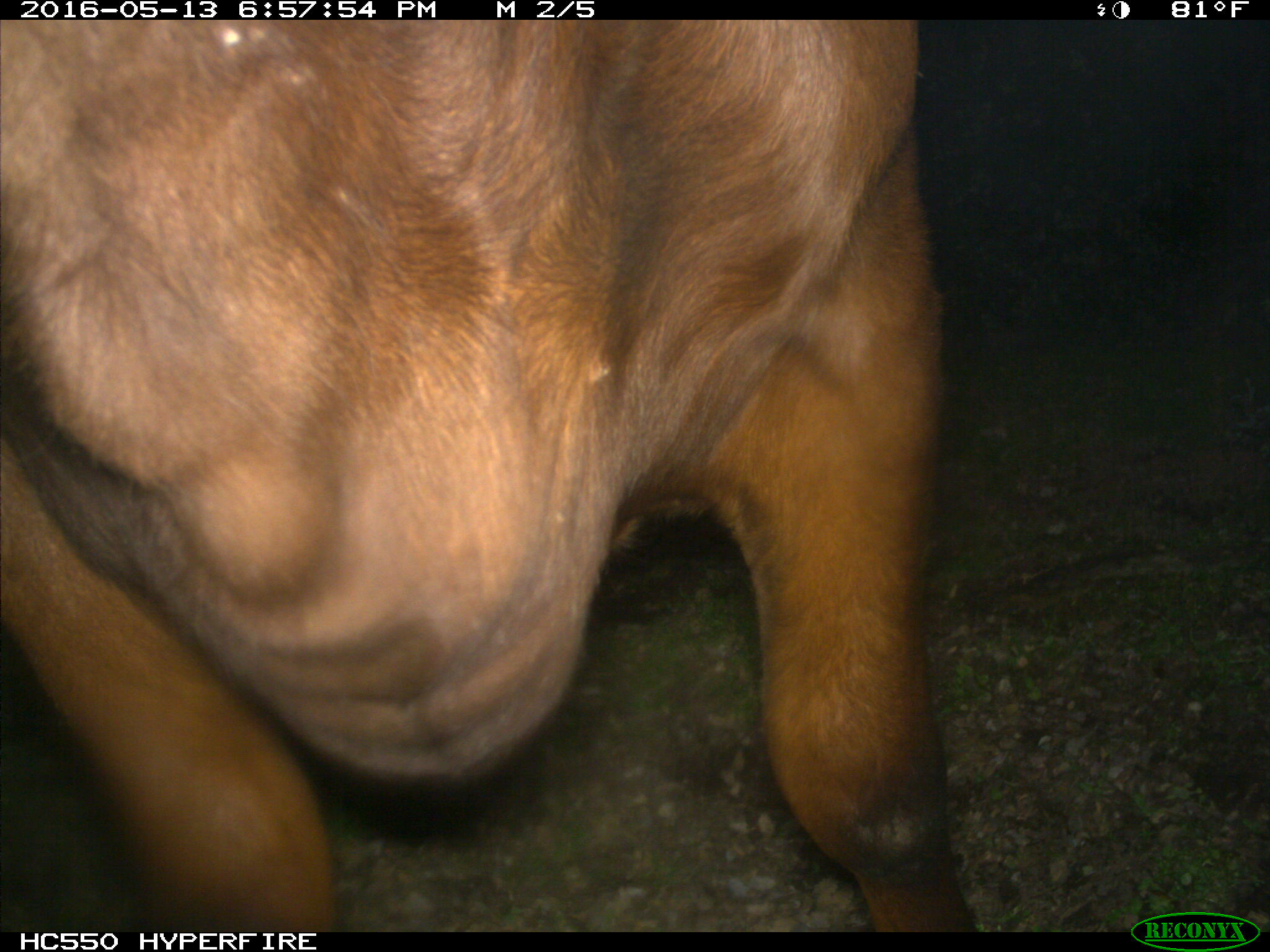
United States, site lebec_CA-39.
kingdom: Animalia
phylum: Chordata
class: Mammalia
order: Artiodactyla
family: Bovidae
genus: Bos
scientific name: Bos taurus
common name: domestic cow